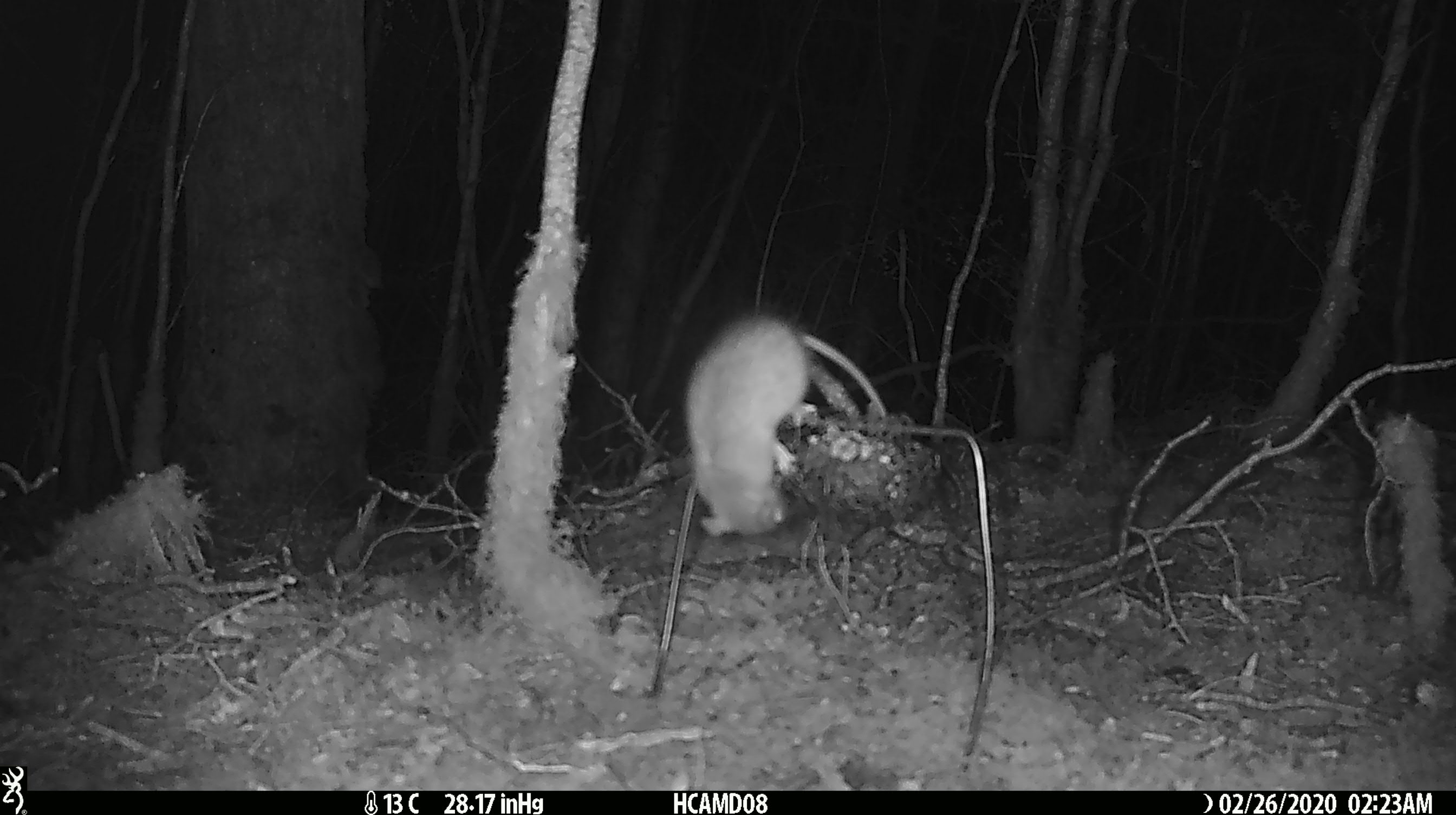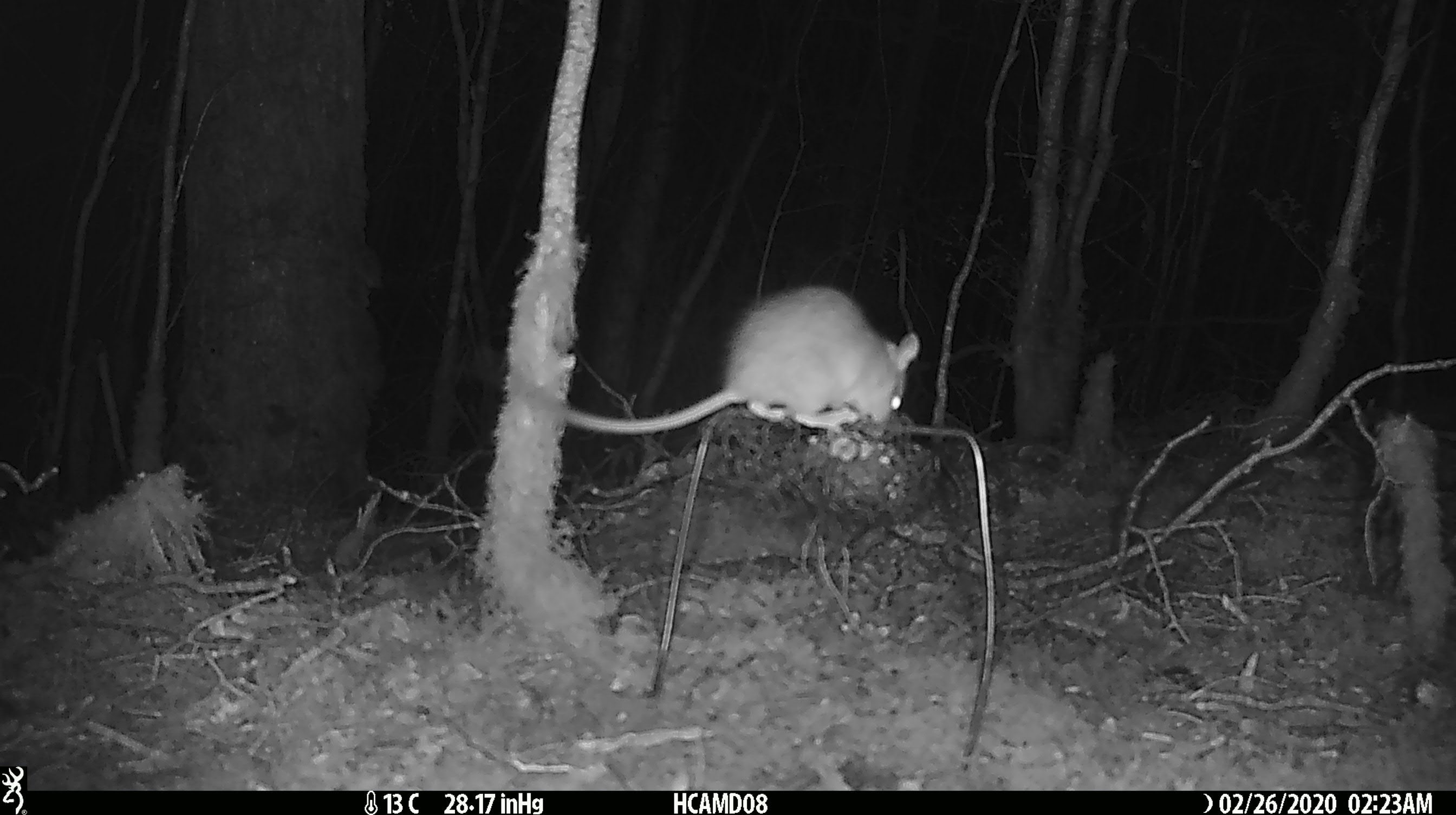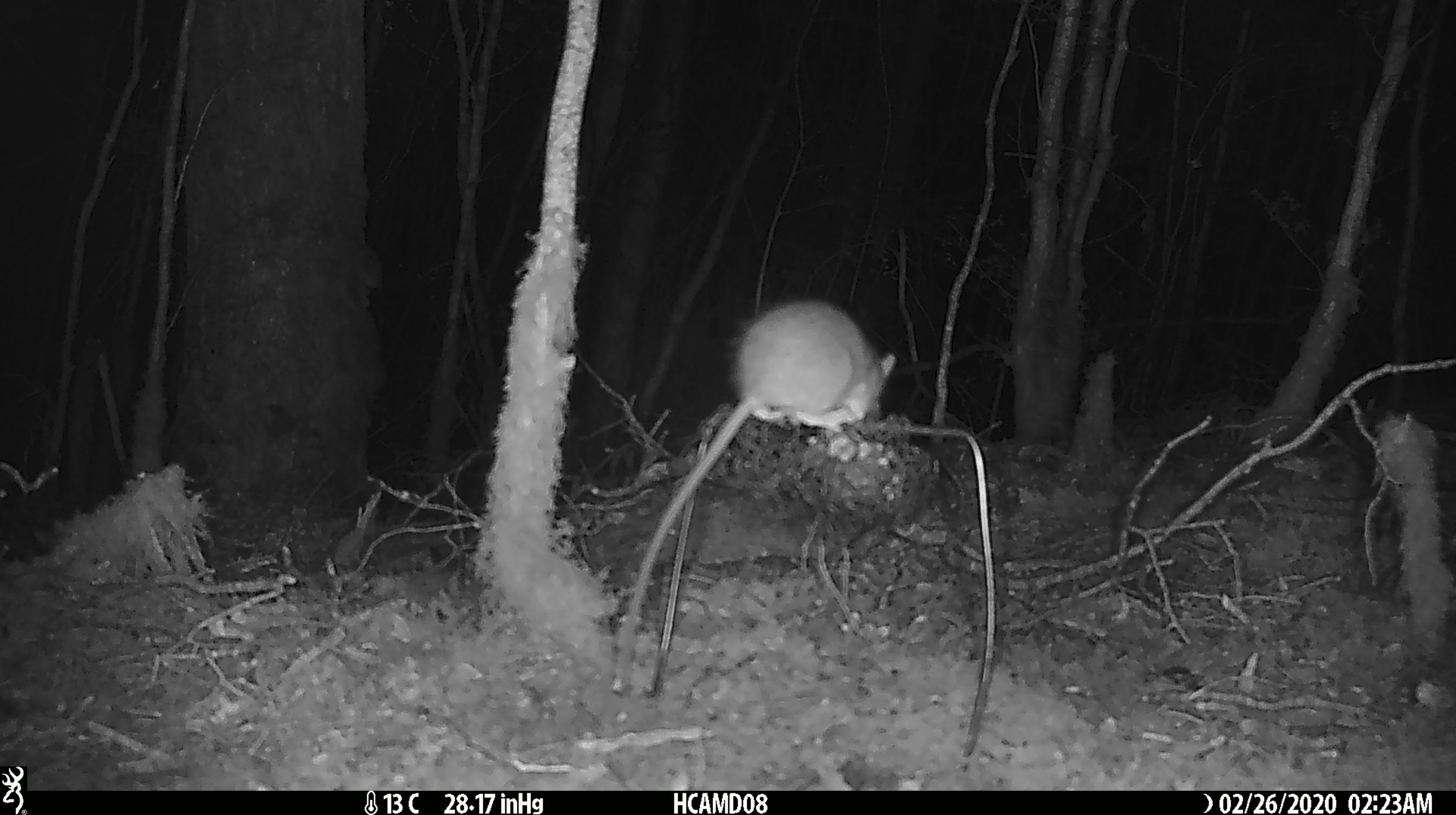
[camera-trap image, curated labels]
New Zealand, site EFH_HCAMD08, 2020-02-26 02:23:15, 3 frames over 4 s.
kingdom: Animalia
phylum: Chordata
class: Mammalia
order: Rodentia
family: Muridae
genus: Rattus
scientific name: Rattus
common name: rat